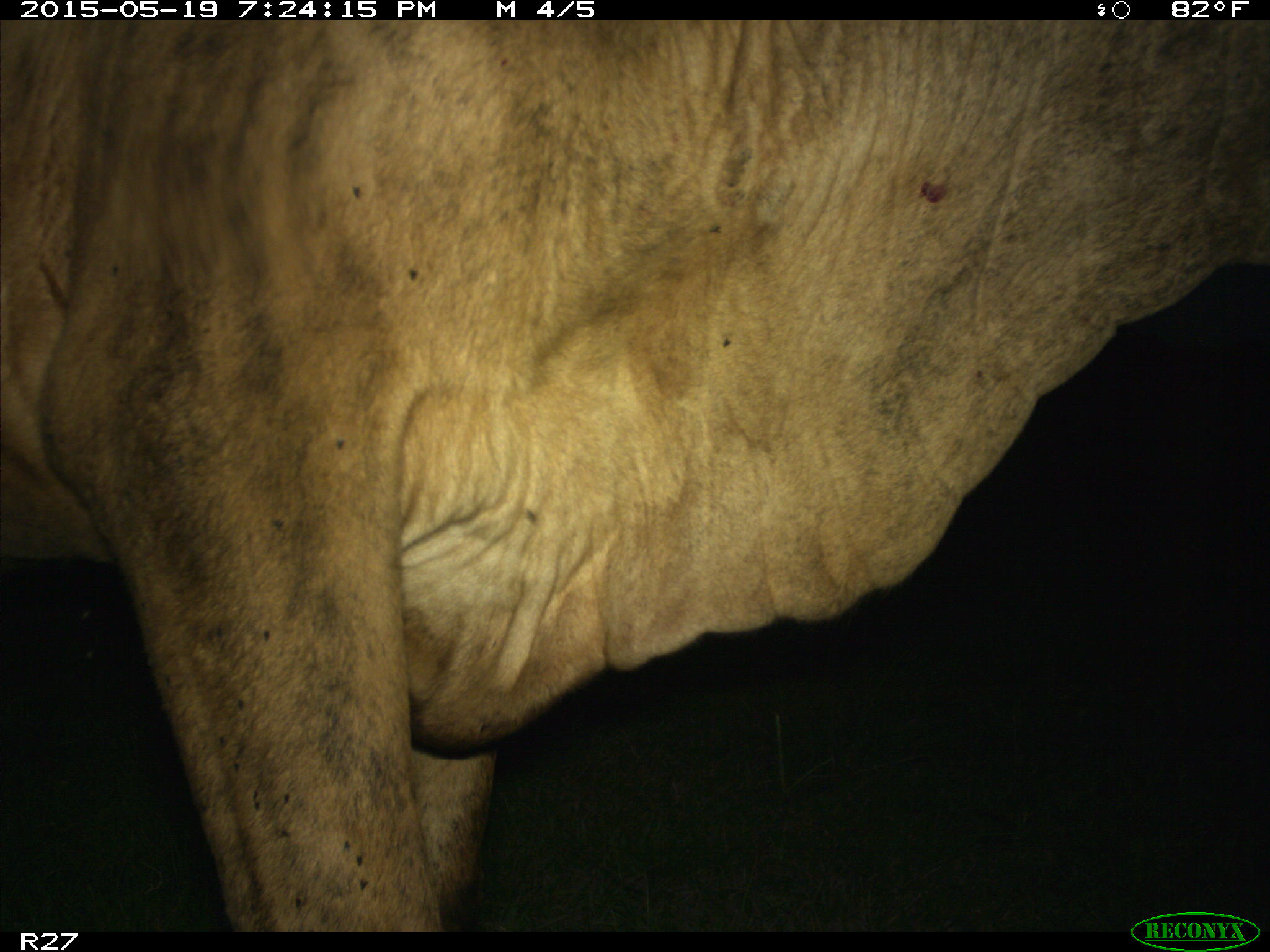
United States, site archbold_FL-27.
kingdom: Animalia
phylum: Chordata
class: Mammalia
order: Artiodactyla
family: Bovidae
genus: Bos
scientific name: Bos taurus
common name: domestic cow